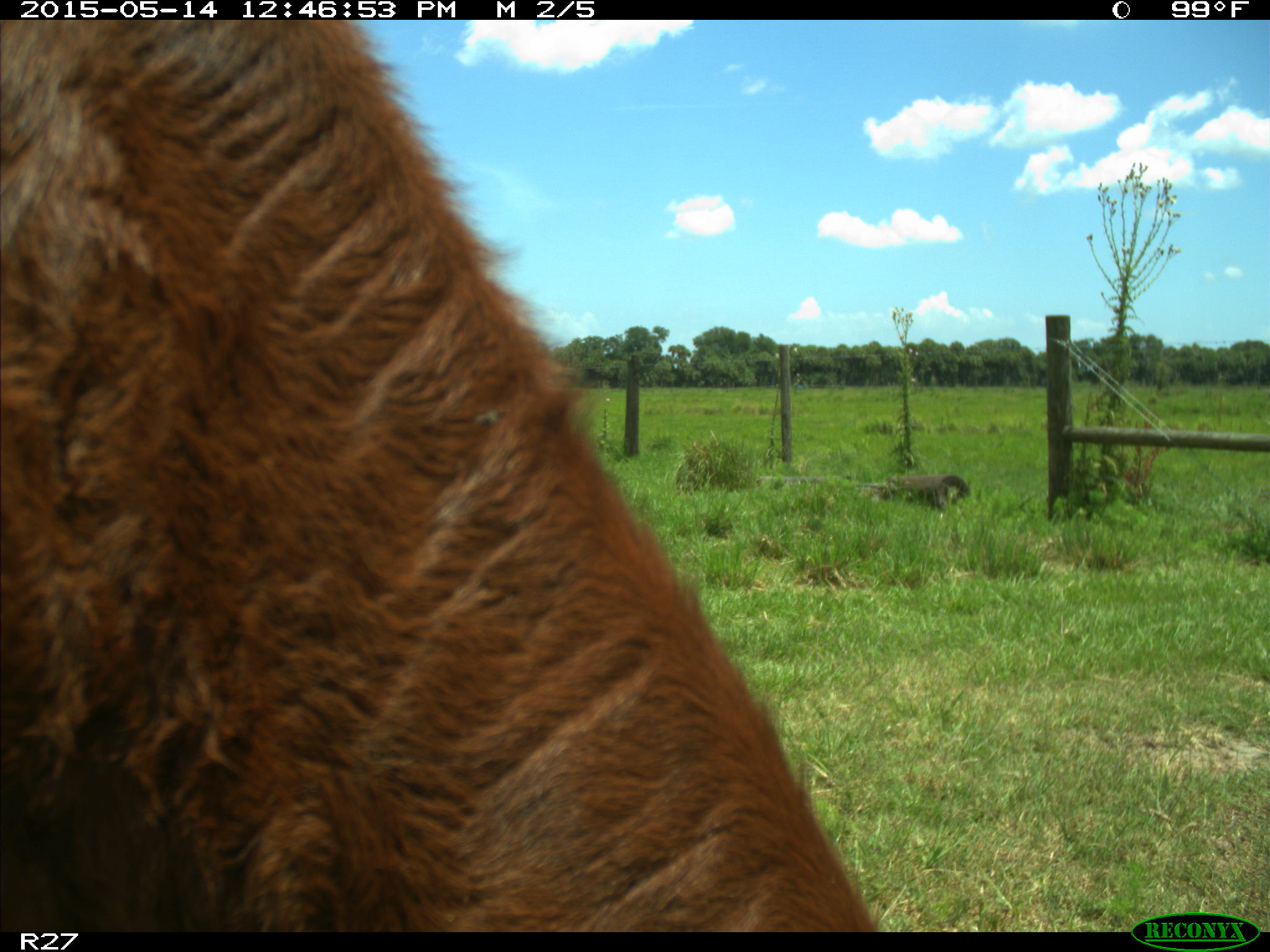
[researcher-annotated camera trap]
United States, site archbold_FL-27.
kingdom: Animalia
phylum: Chordata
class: Mammalia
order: Artiodactyla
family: Bovidae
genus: Bos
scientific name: Bos taurus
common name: domestic cow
Bos taurus (domestic cow).